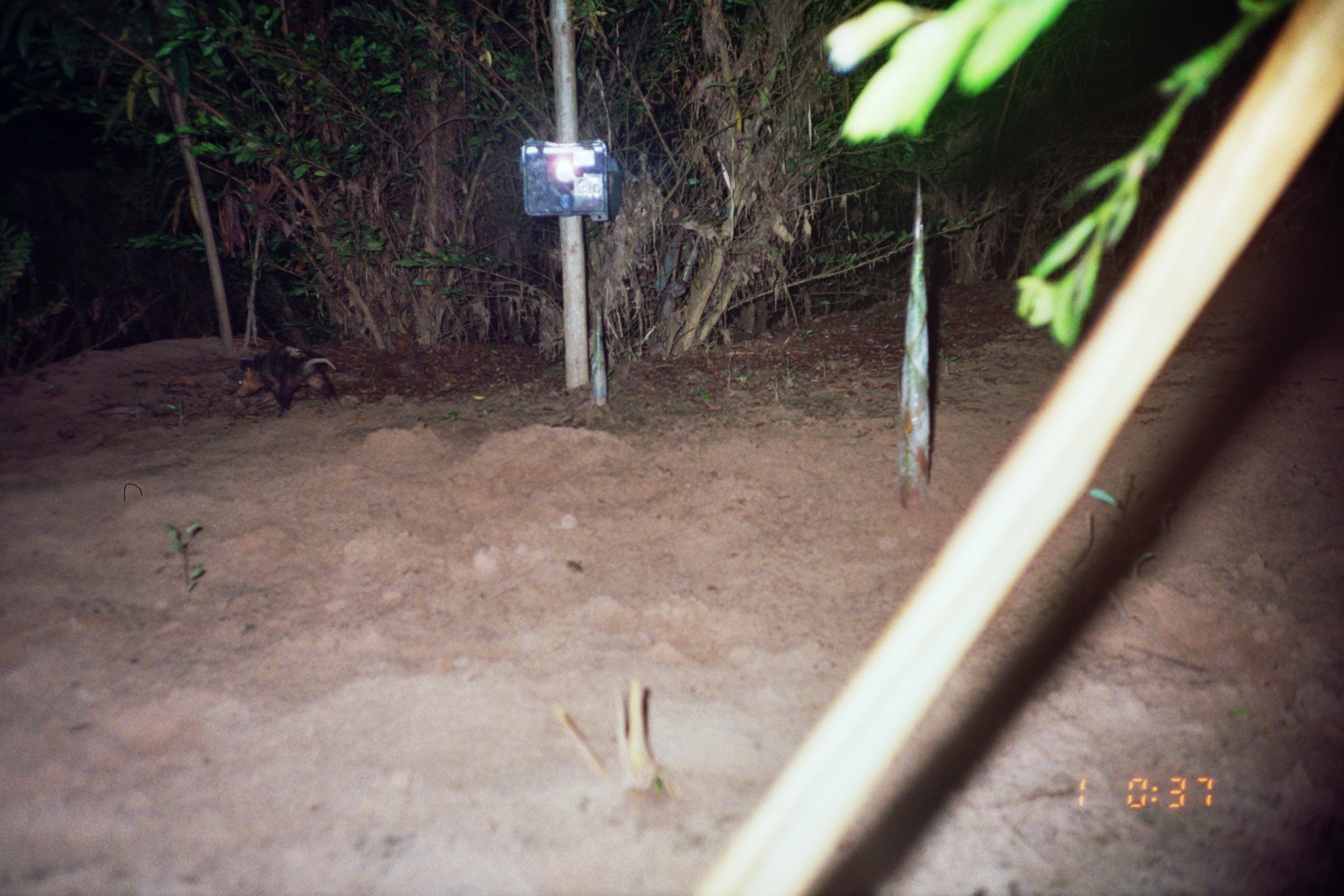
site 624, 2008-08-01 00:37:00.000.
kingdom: Animalia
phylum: Chordata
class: Mammalia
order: Didelphimorphia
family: Didelphidae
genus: Didelphis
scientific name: Didelphis marsupialis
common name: southern opossum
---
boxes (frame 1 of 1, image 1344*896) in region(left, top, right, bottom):
didelphis marsupialis: region(233, 344, 345, 418)